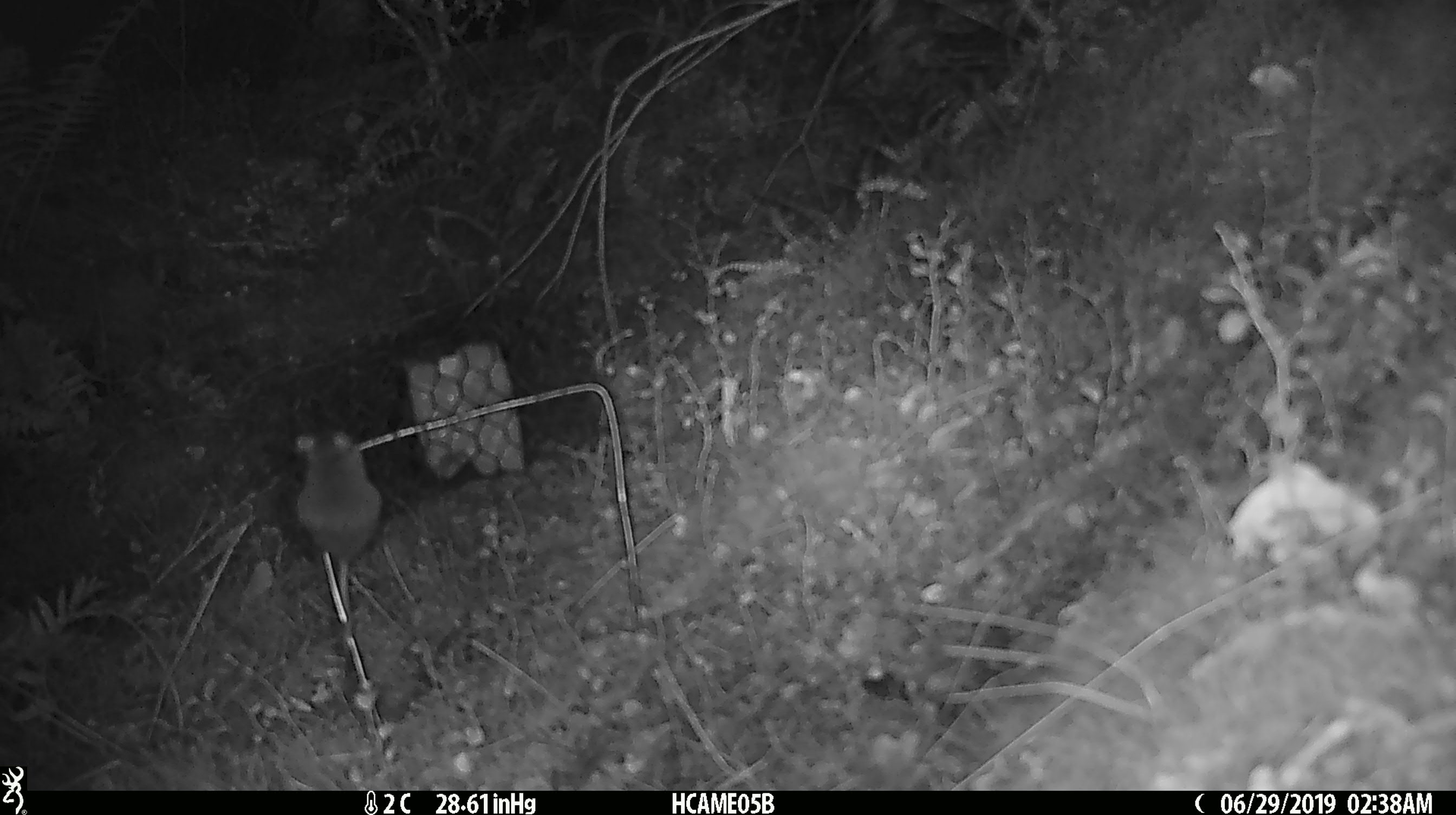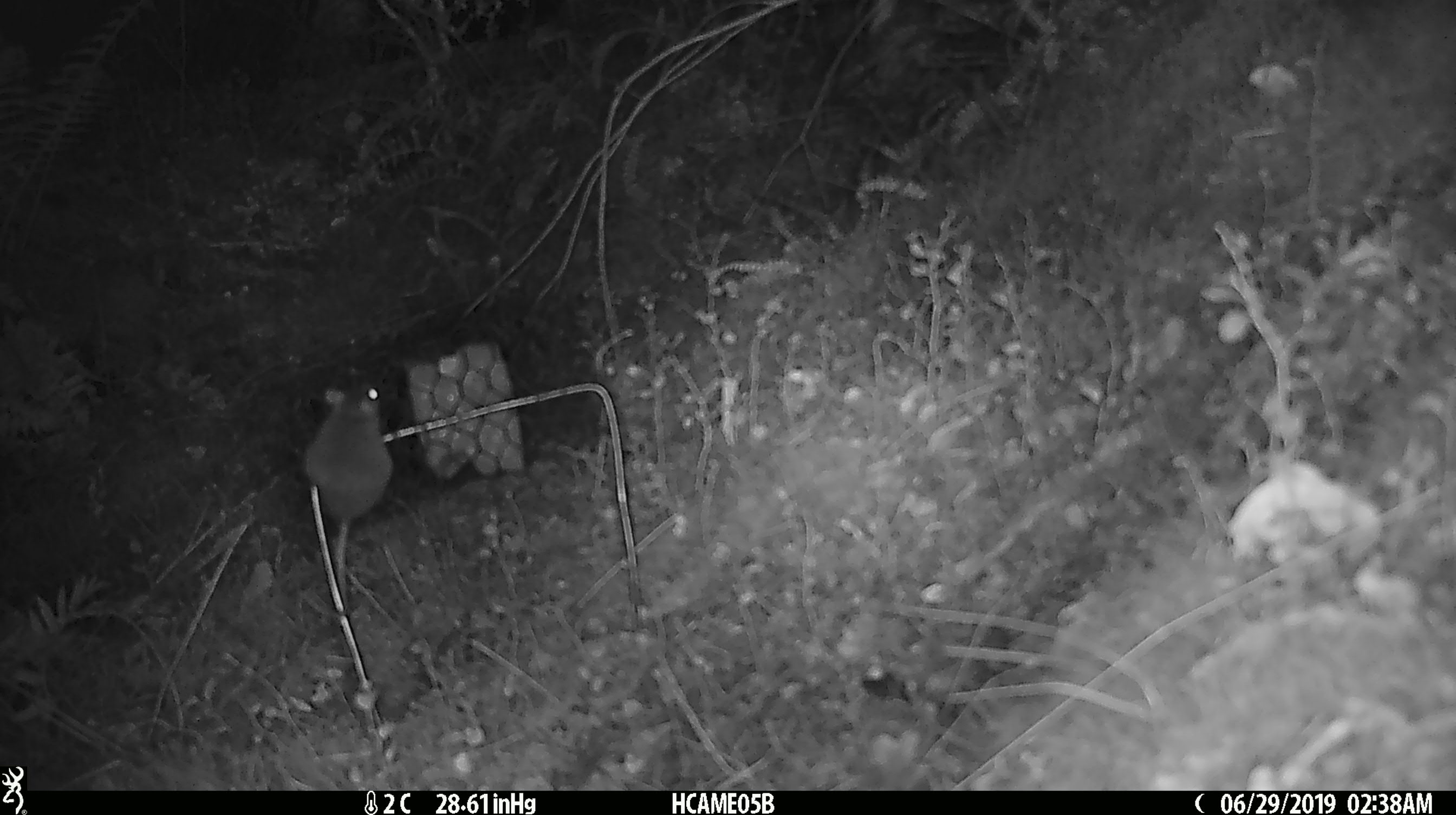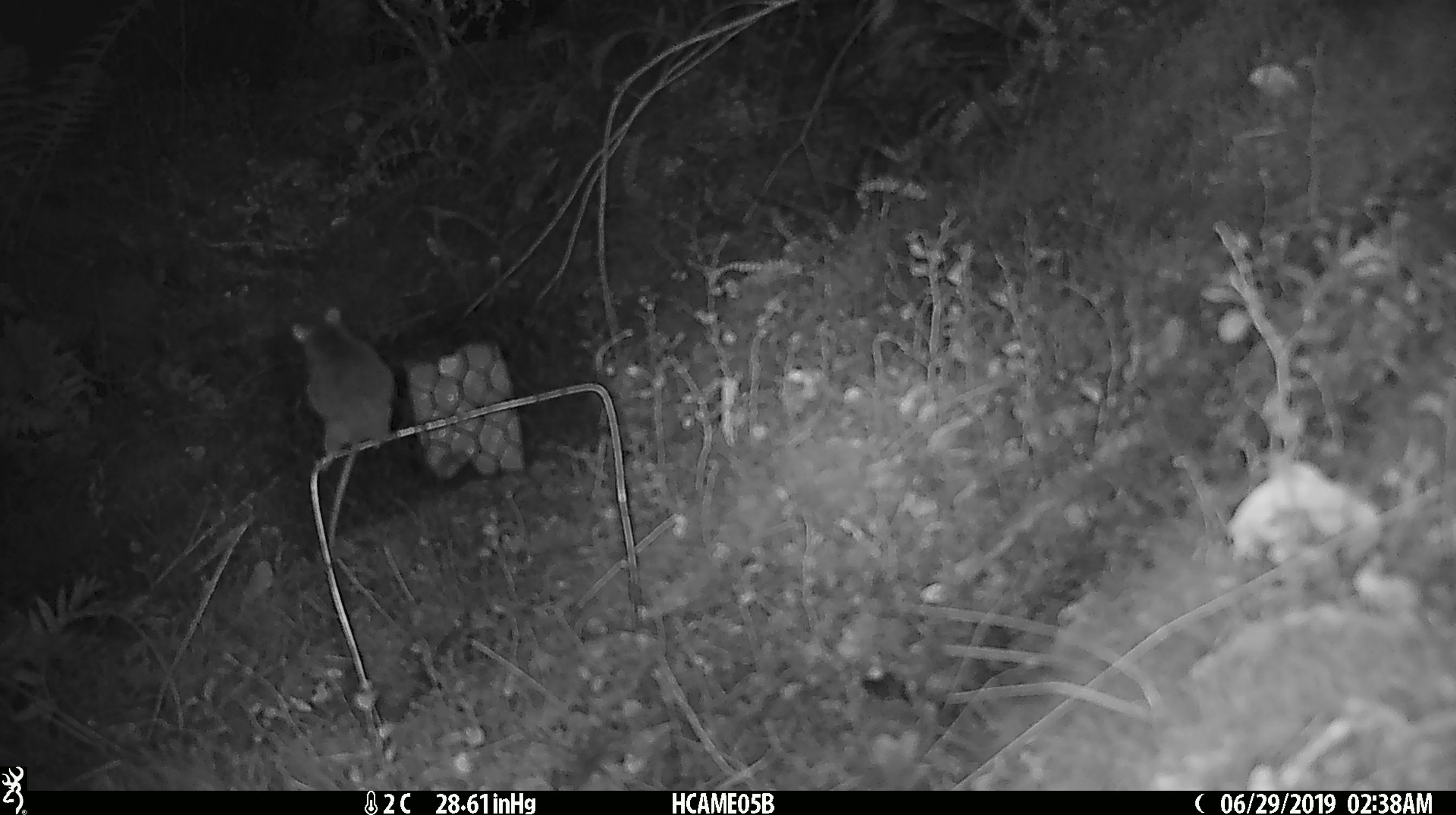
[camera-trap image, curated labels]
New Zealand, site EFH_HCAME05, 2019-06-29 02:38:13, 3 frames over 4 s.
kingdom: Animalia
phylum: Chordata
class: Mammalia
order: Rodentia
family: Muridae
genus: Mus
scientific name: Mus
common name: mouse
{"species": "mouse (Mus)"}